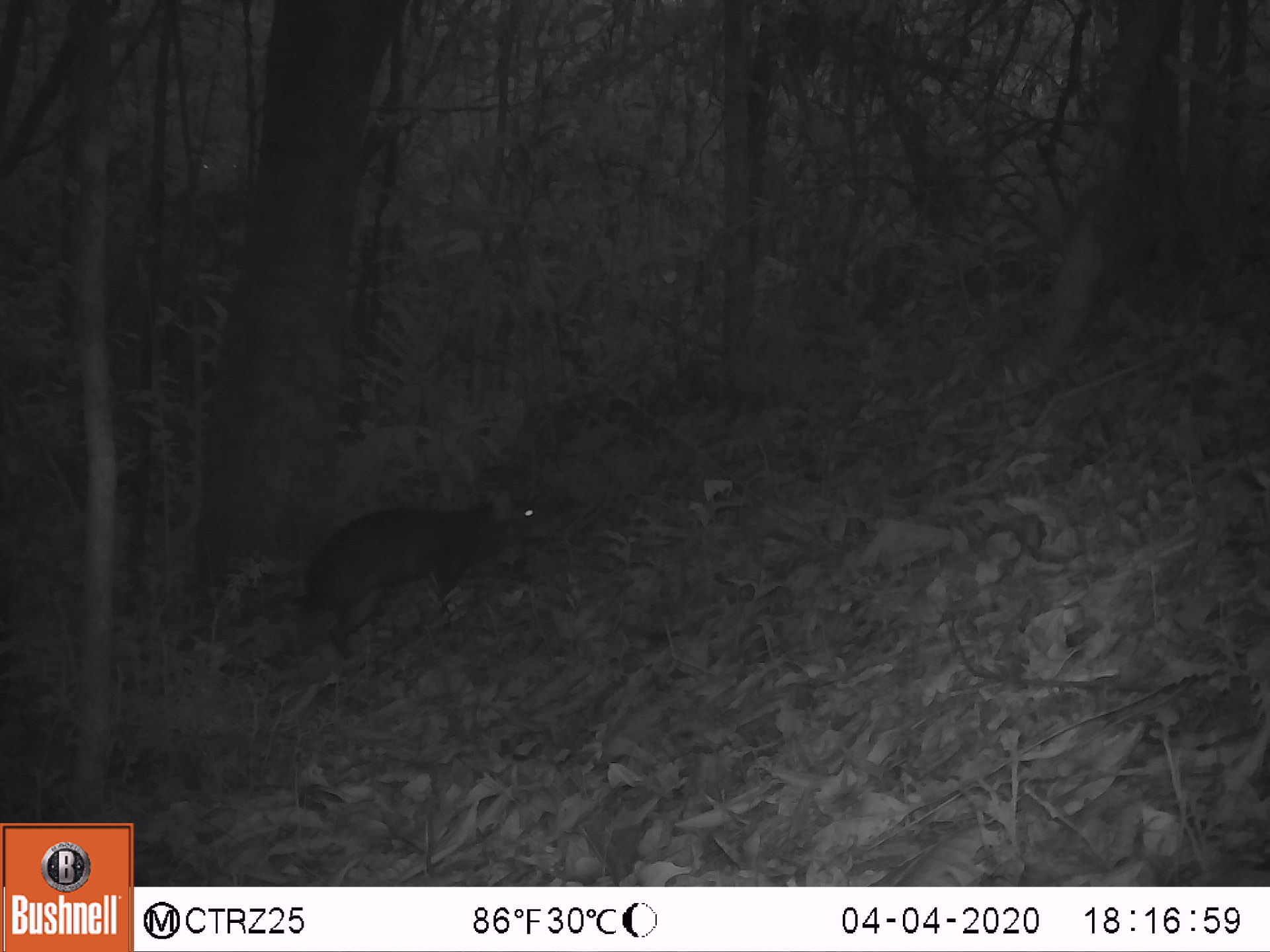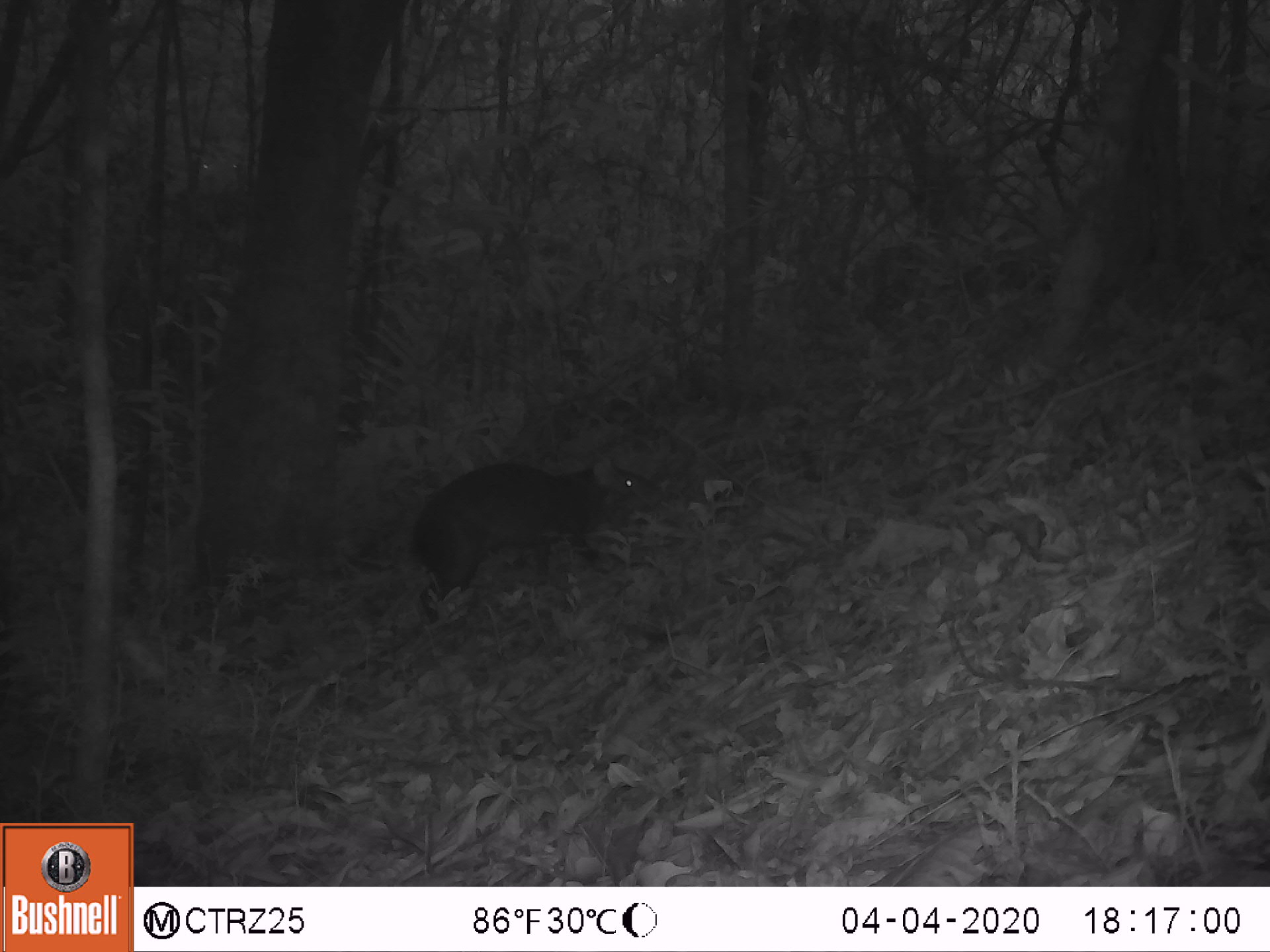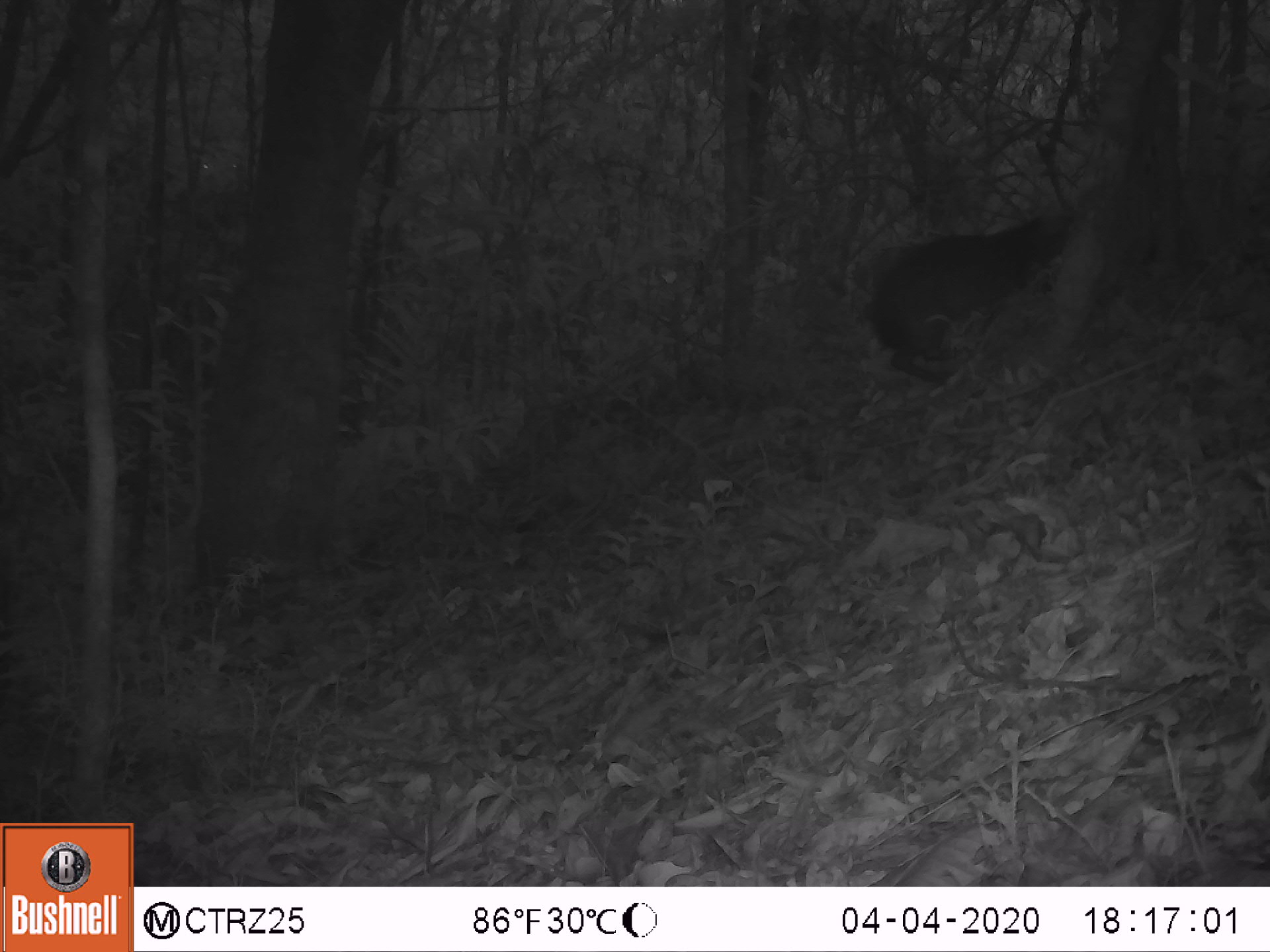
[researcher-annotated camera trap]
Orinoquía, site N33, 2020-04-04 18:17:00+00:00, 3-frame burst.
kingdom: Animalia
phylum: Chordata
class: Mammalia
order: Rodentia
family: Dasyproctidae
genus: Dasyprocta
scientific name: Dasyprocta fuliginosa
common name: black agouti